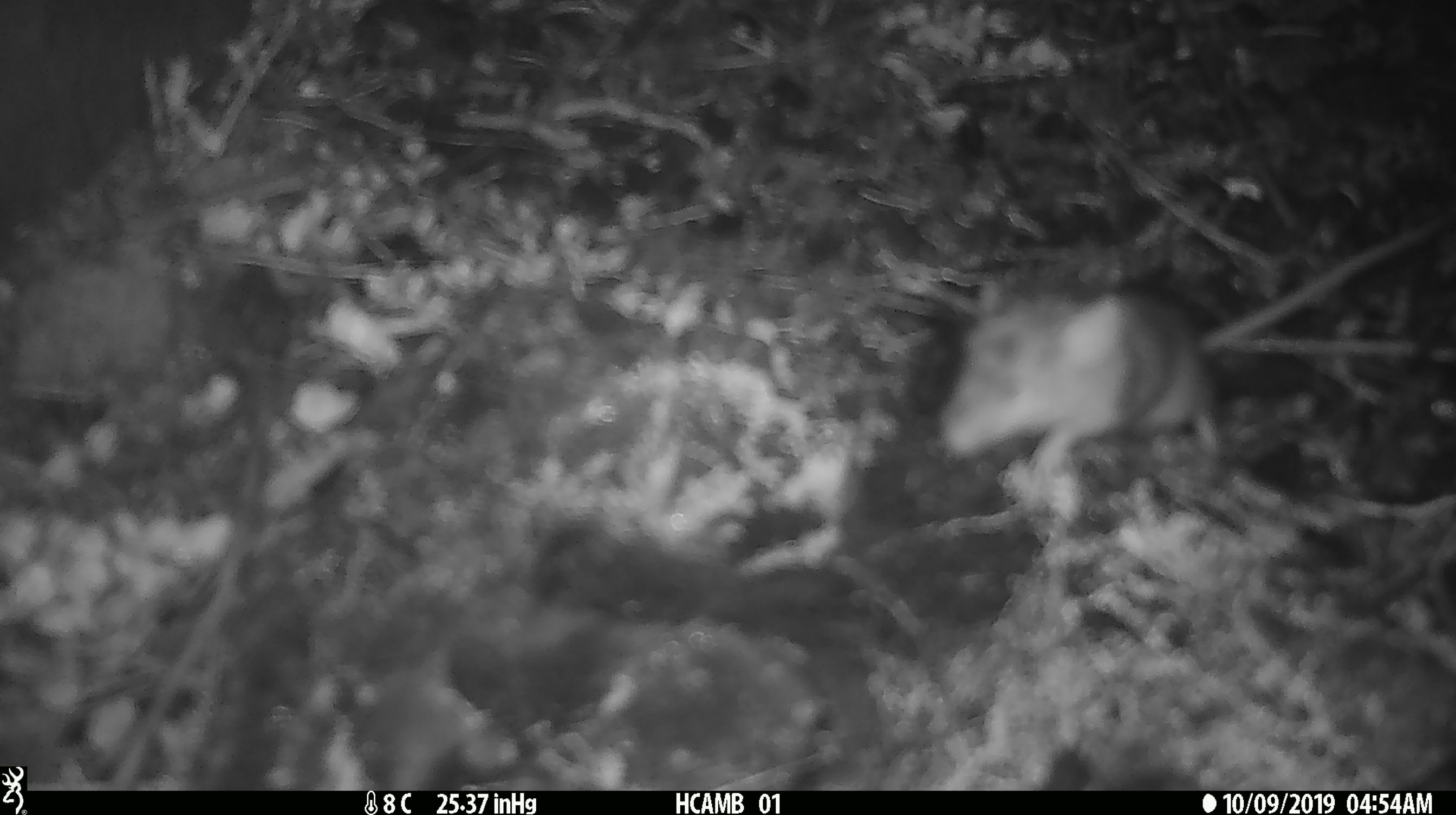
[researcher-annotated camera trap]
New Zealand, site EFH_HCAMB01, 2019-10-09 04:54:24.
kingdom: Animalia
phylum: Chordata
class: Mammalia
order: Rodentia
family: Muridae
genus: Mus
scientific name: Mus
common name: mouse